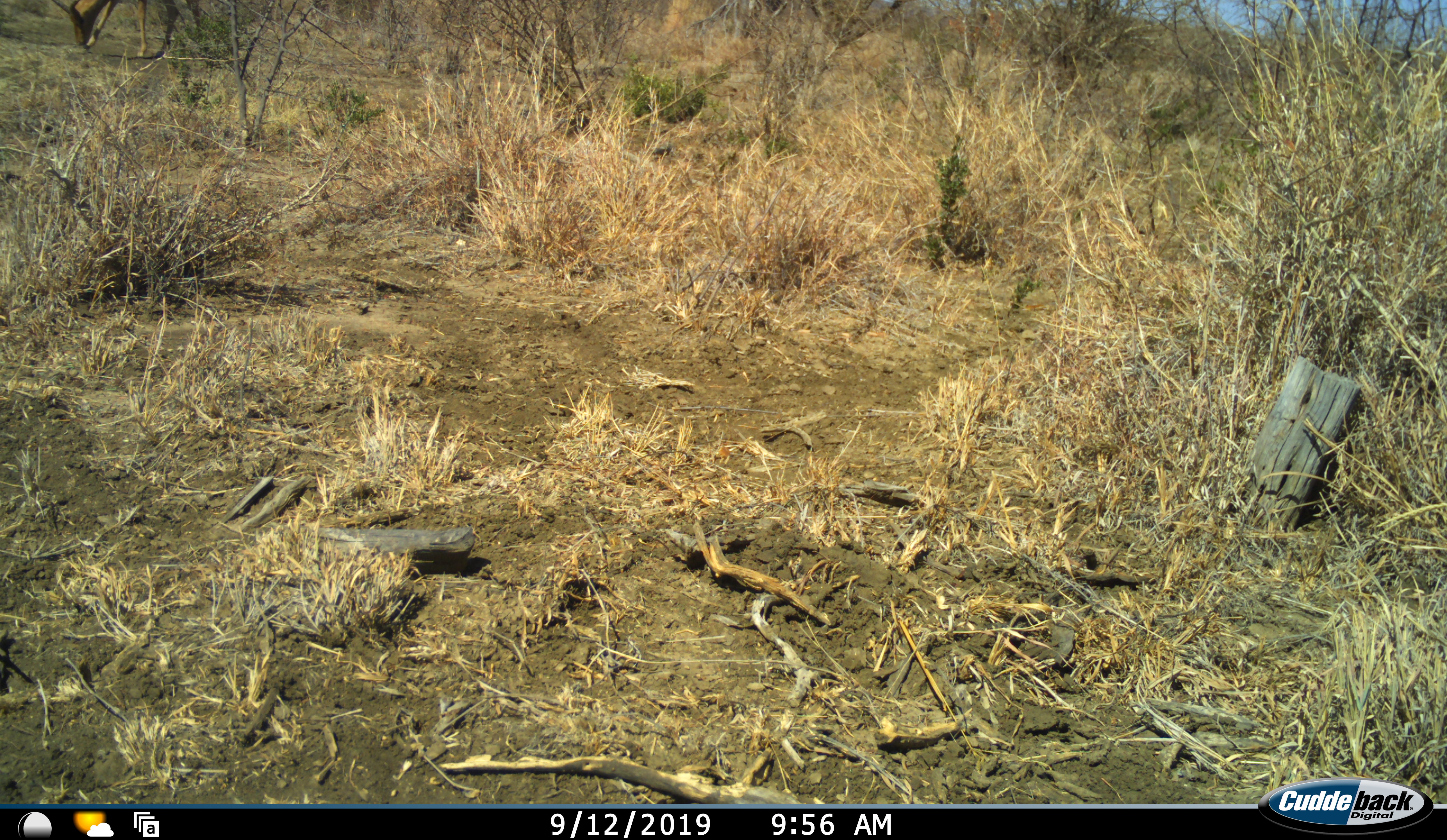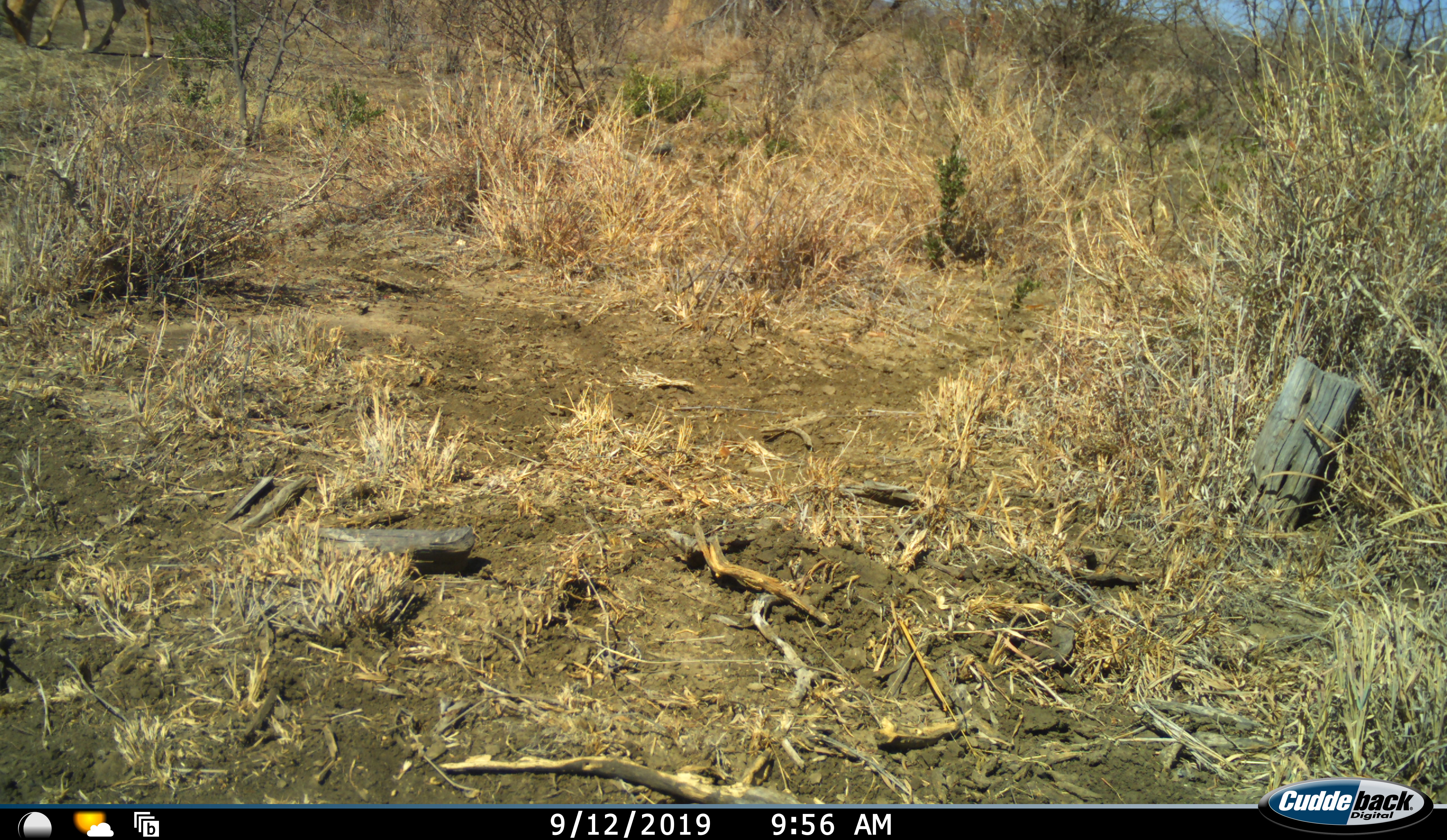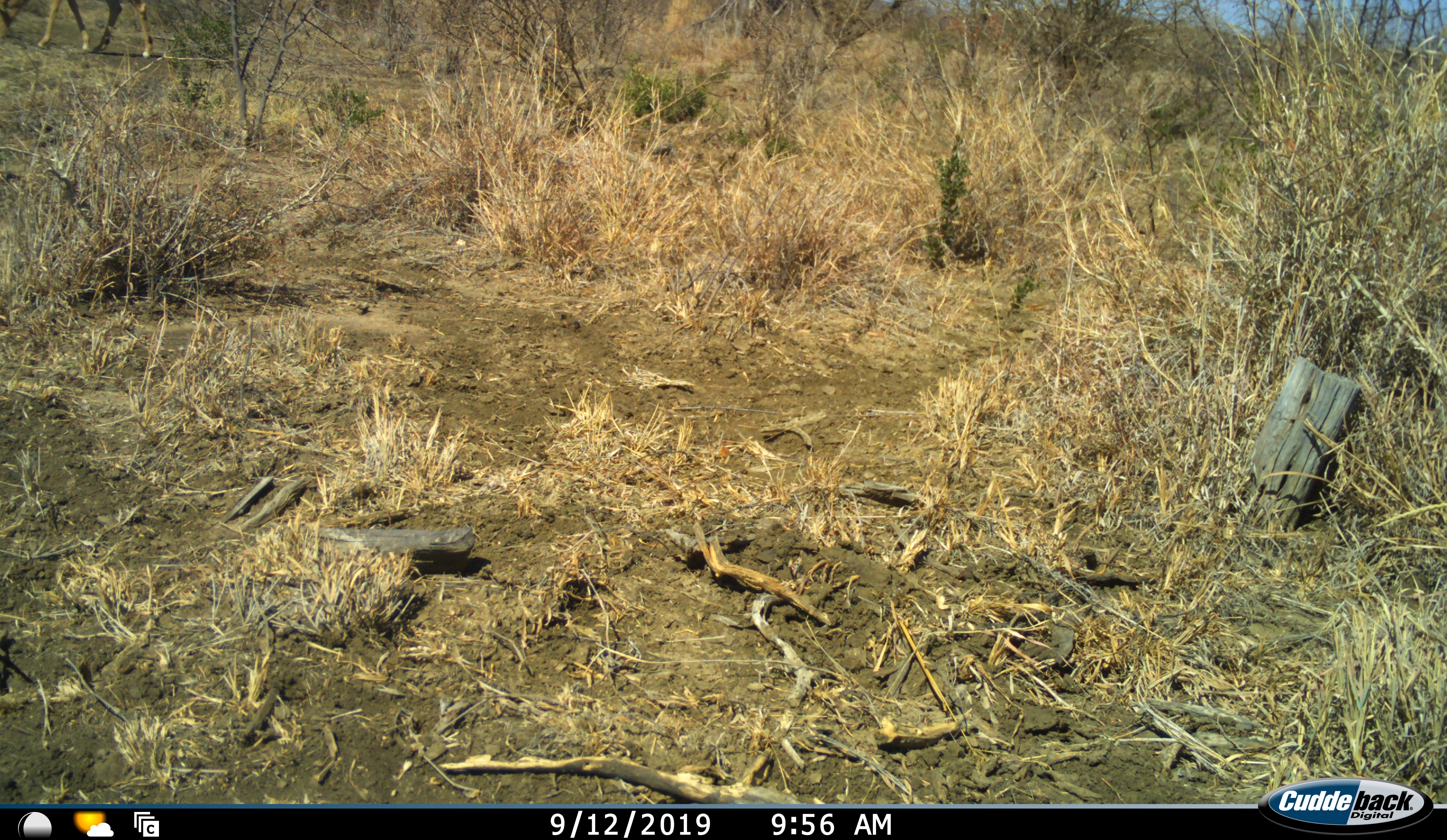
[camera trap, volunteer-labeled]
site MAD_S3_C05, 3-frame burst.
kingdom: Animalia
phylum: Chordata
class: Mammalia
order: Artiodactyla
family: Bovidae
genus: Aepyceros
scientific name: Aepyceros melampus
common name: impala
Impala (Aepyceros melampus), count 1. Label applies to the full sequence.